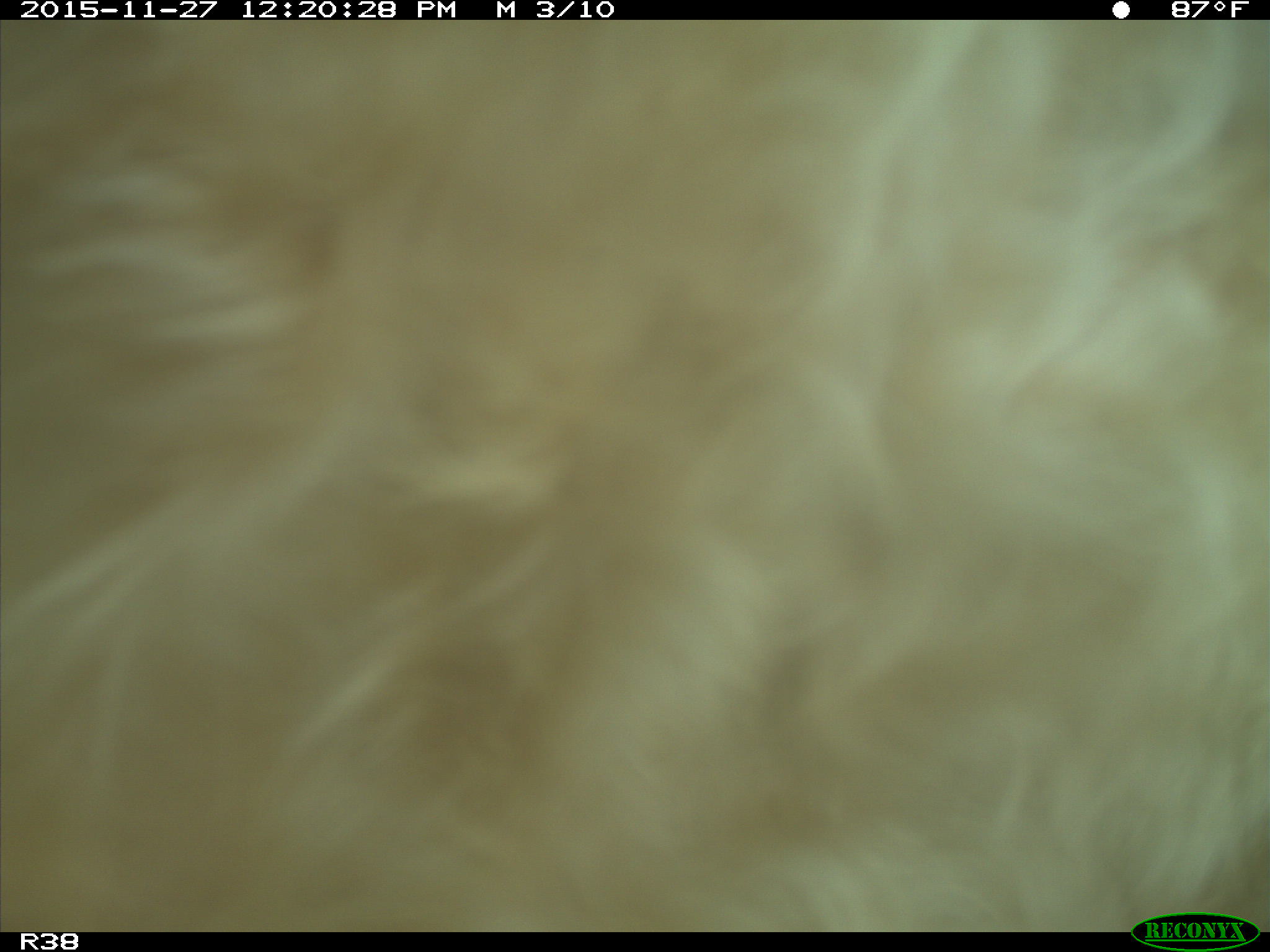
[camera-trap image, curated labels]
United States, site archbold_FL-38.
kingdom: Animalia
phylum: Chordata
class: Mammalia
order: Artiodactyla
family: Bovidae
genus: Bos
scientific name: Bos taurus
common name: domestic cow